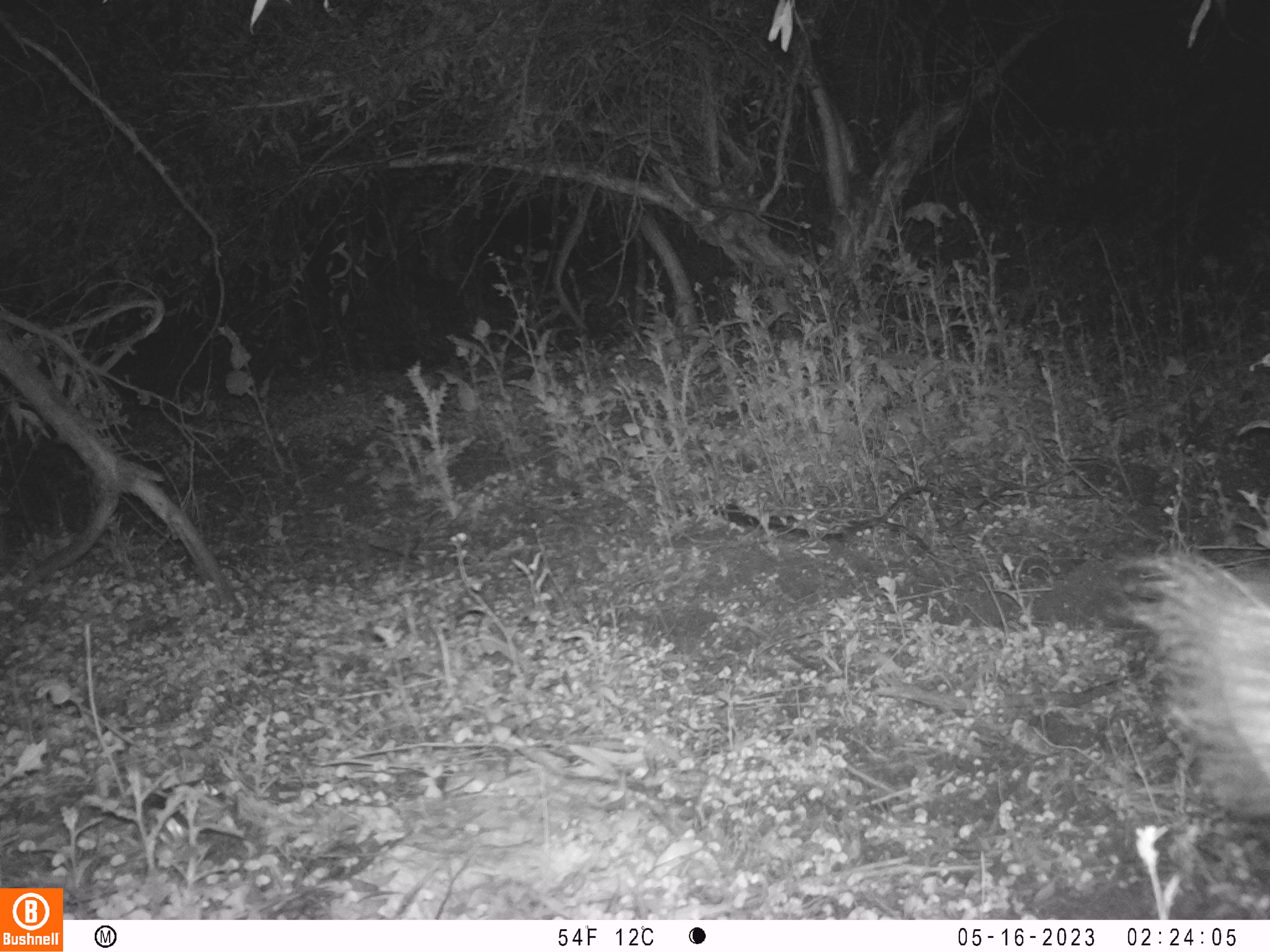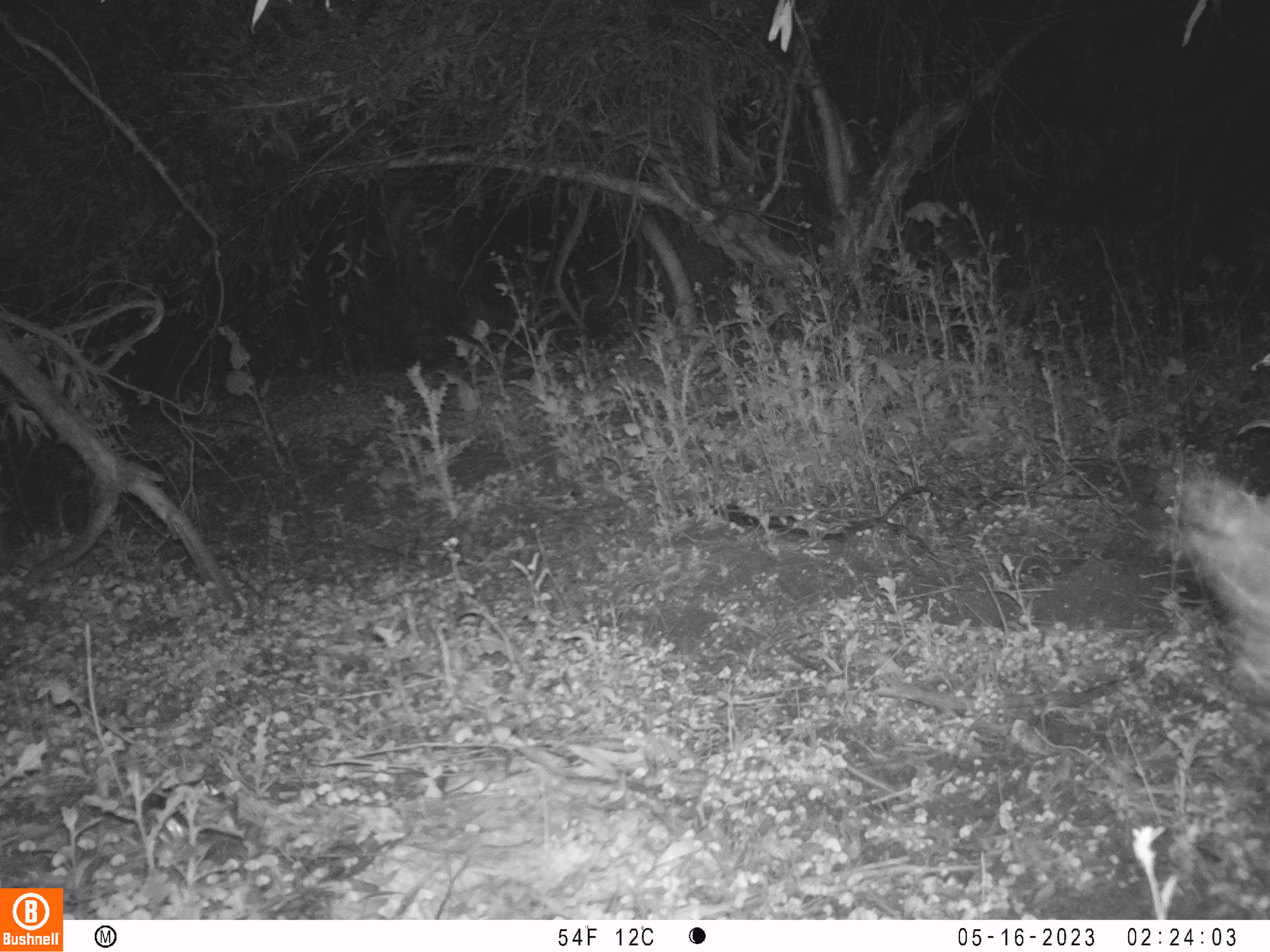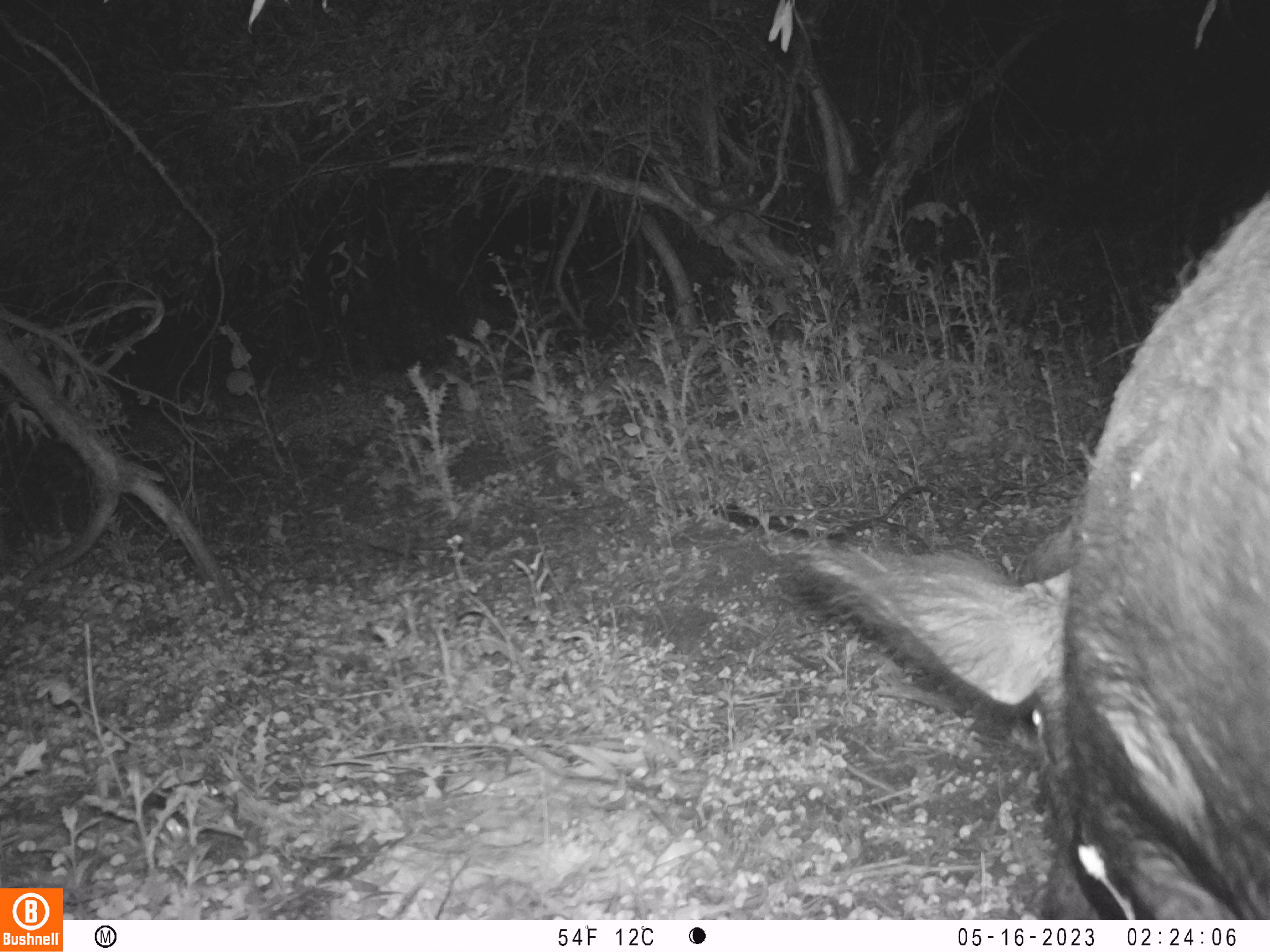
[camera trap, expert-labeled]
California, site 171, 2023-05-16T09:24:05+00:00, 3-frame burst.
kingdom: Animalia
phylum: Chordata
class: Mammalia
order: Artiodactyla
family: Suidae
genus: Sus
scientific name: Sus scrofa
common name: wild boar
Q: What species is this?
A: Wild boar (Sus scrofa).